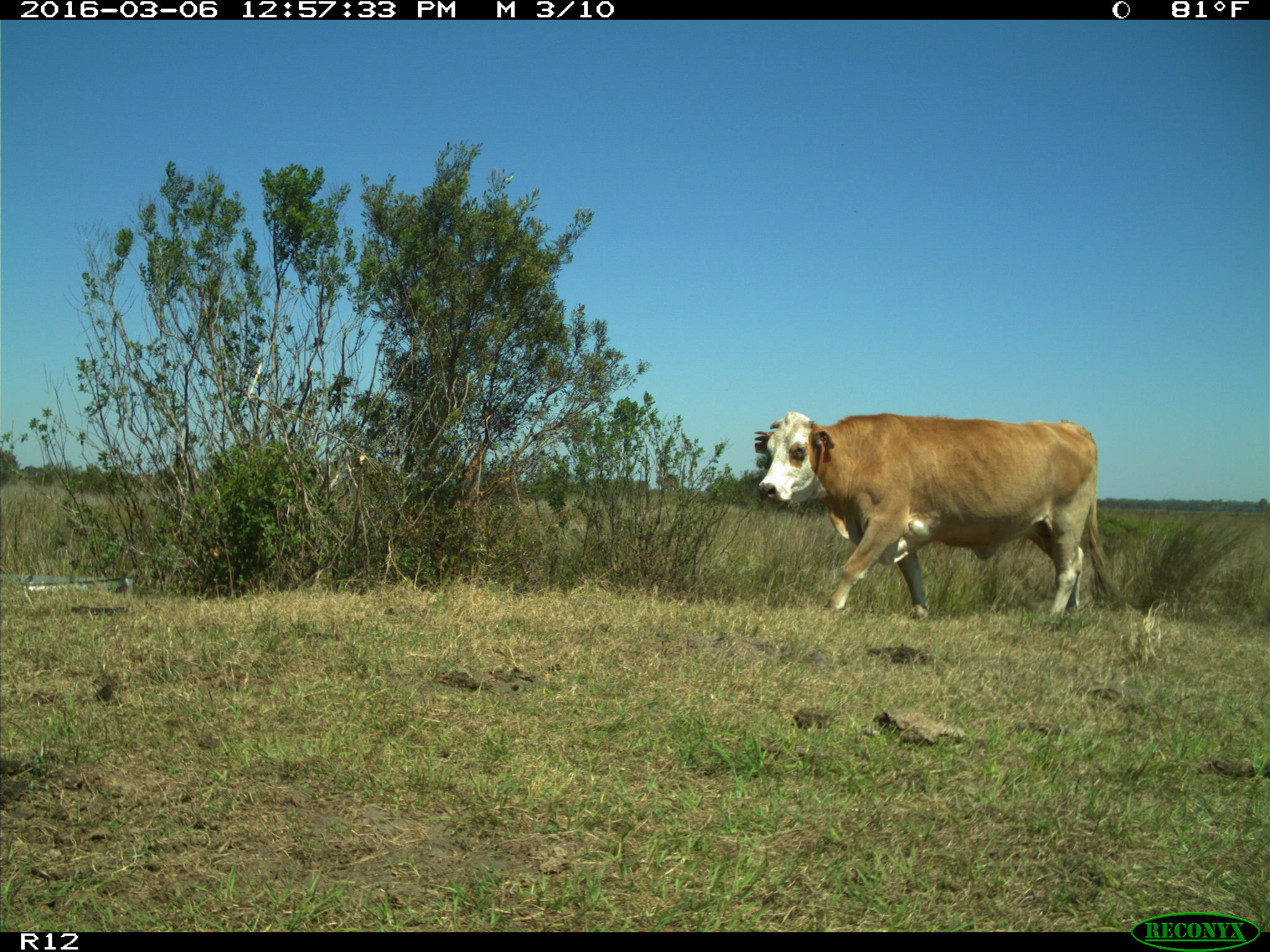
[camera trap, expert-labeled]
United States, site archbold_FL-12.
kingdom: Animalia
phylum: Chordata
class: Mammalia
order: Artiodactyla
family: Bovidae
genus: Bos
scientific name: Bos taurus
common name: domestic cow